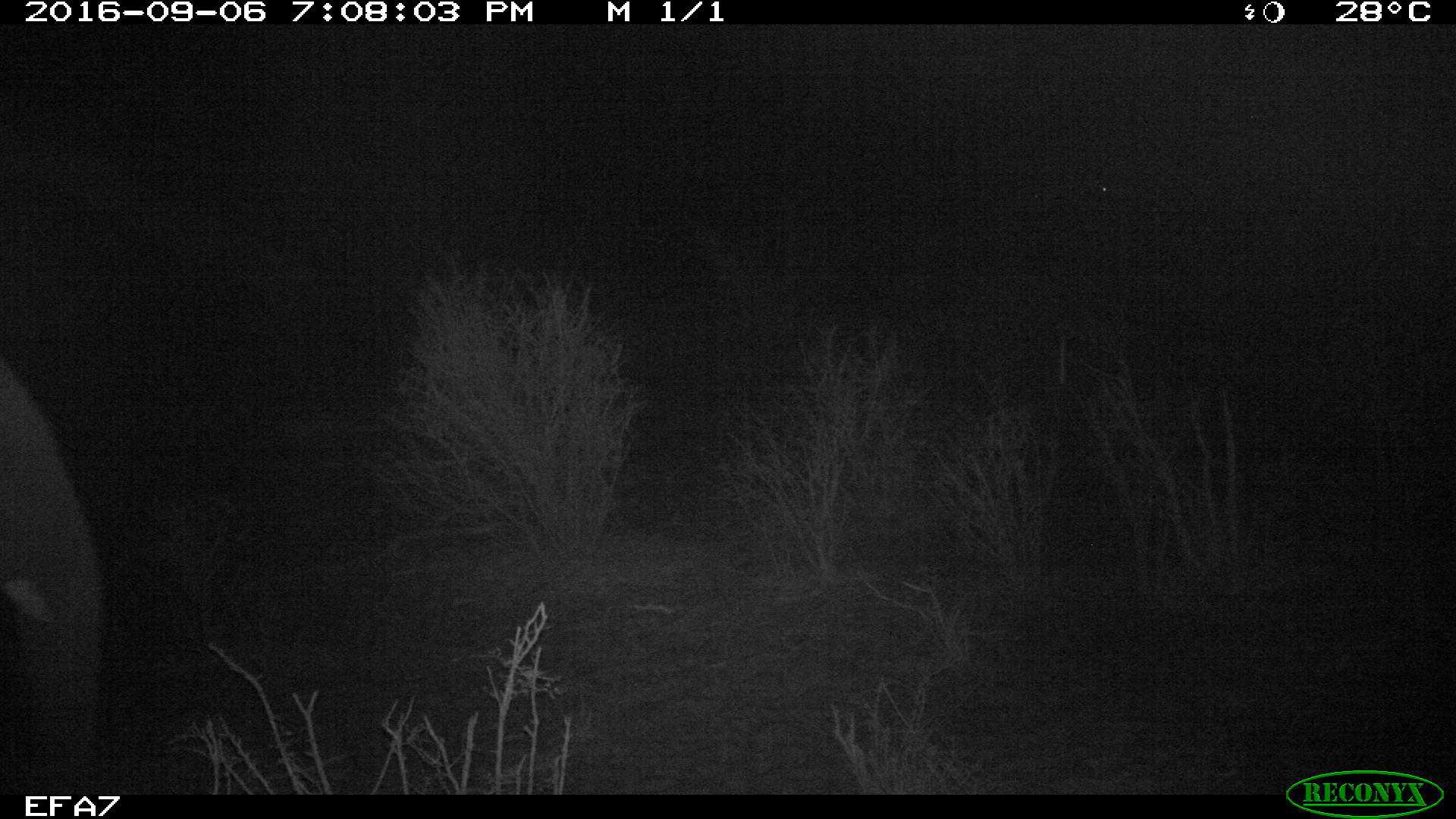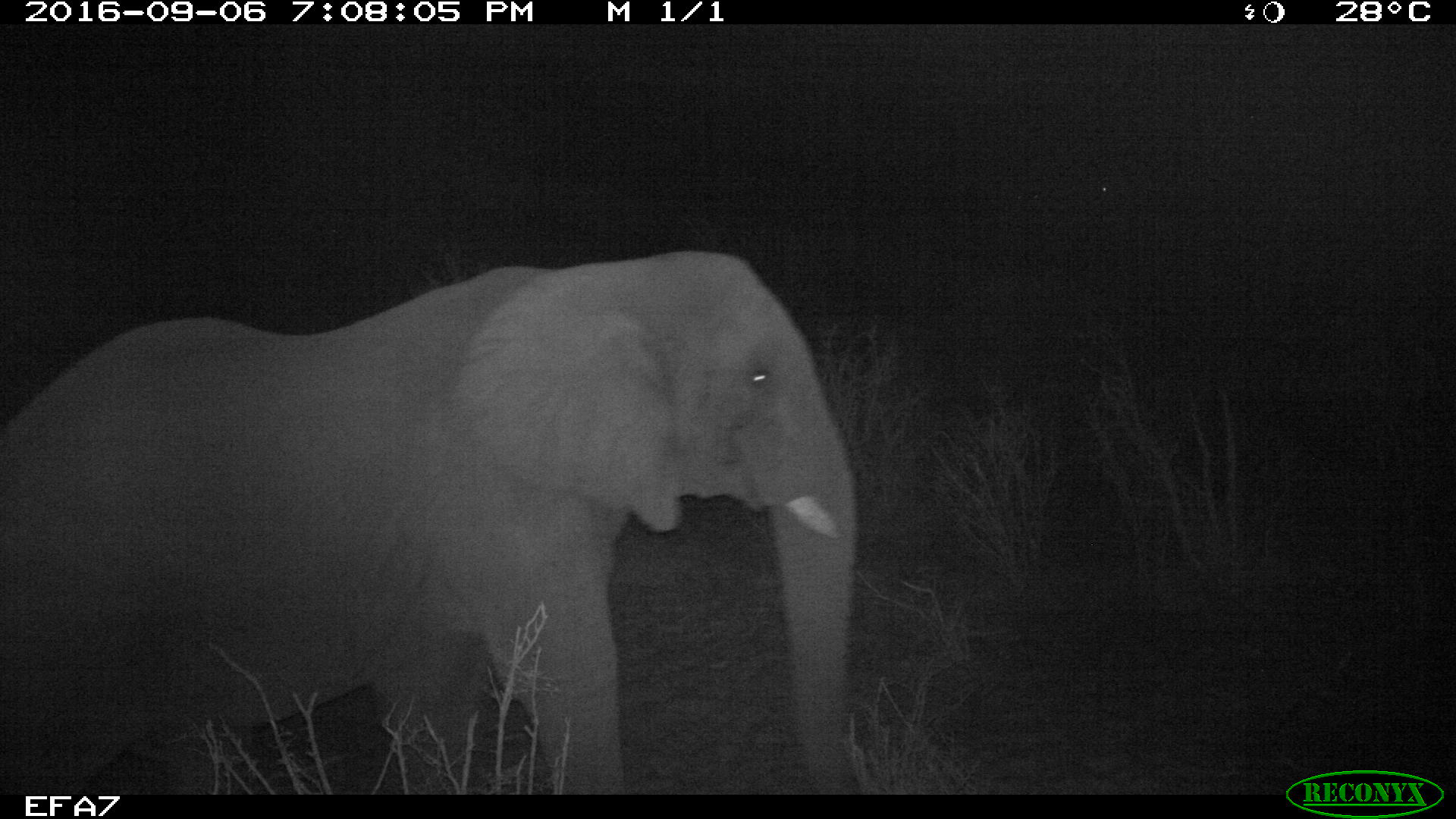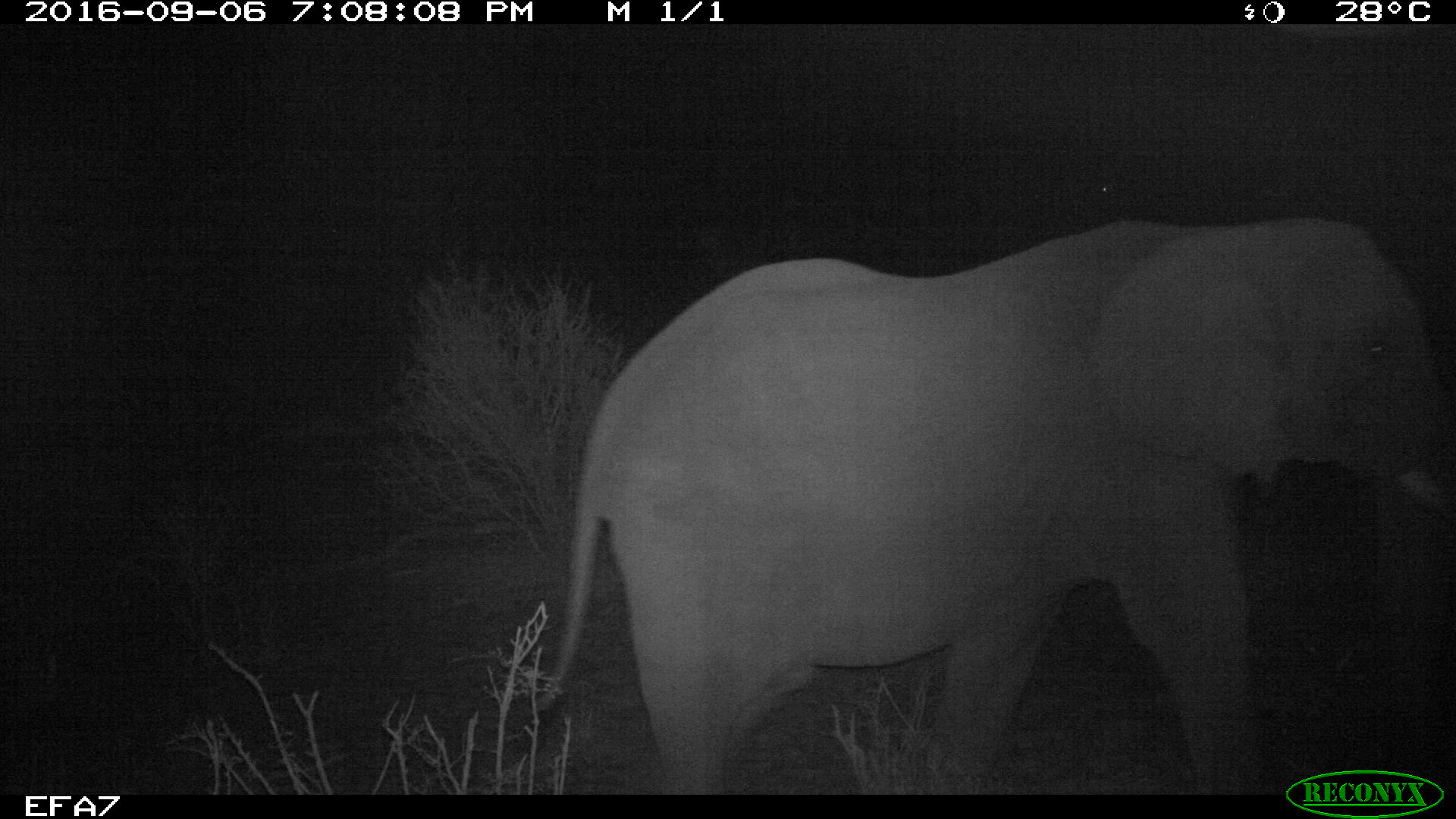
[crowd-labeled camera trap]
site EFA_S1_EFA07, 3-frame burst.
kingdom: Animalia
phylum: Chordata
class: Mammalia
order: Proboscidea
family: Elephantidae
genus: Loxodonta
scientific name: Loxodonta africana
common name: african bush elephant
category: elephant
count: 1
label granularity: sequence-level